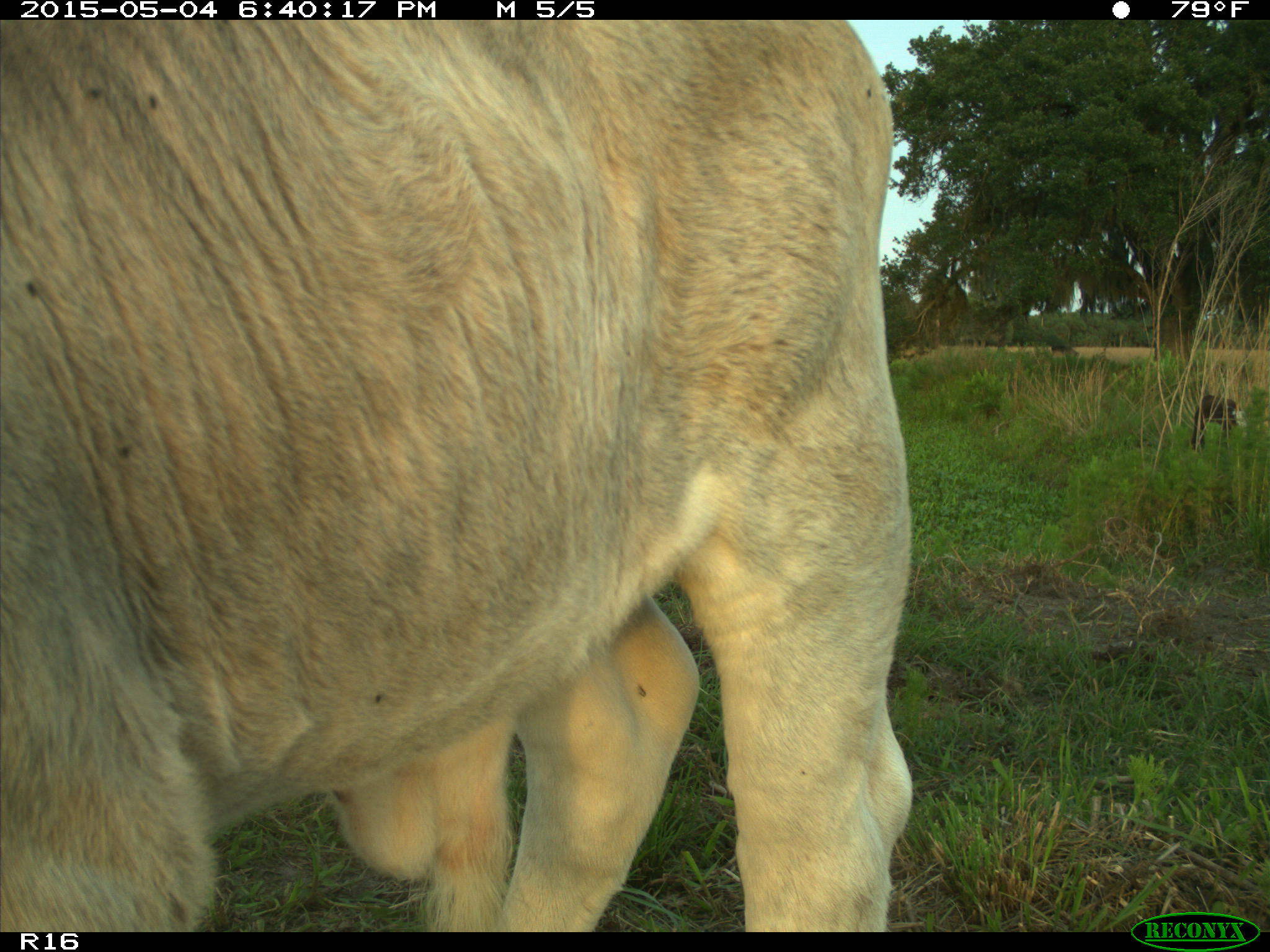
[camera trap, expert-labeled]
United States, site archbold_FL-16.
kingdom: Animalia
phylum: Chordata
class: Mammalia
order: Artiodactyla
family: Bovidae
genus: Bos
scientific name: Bos taurus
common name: domestic cow